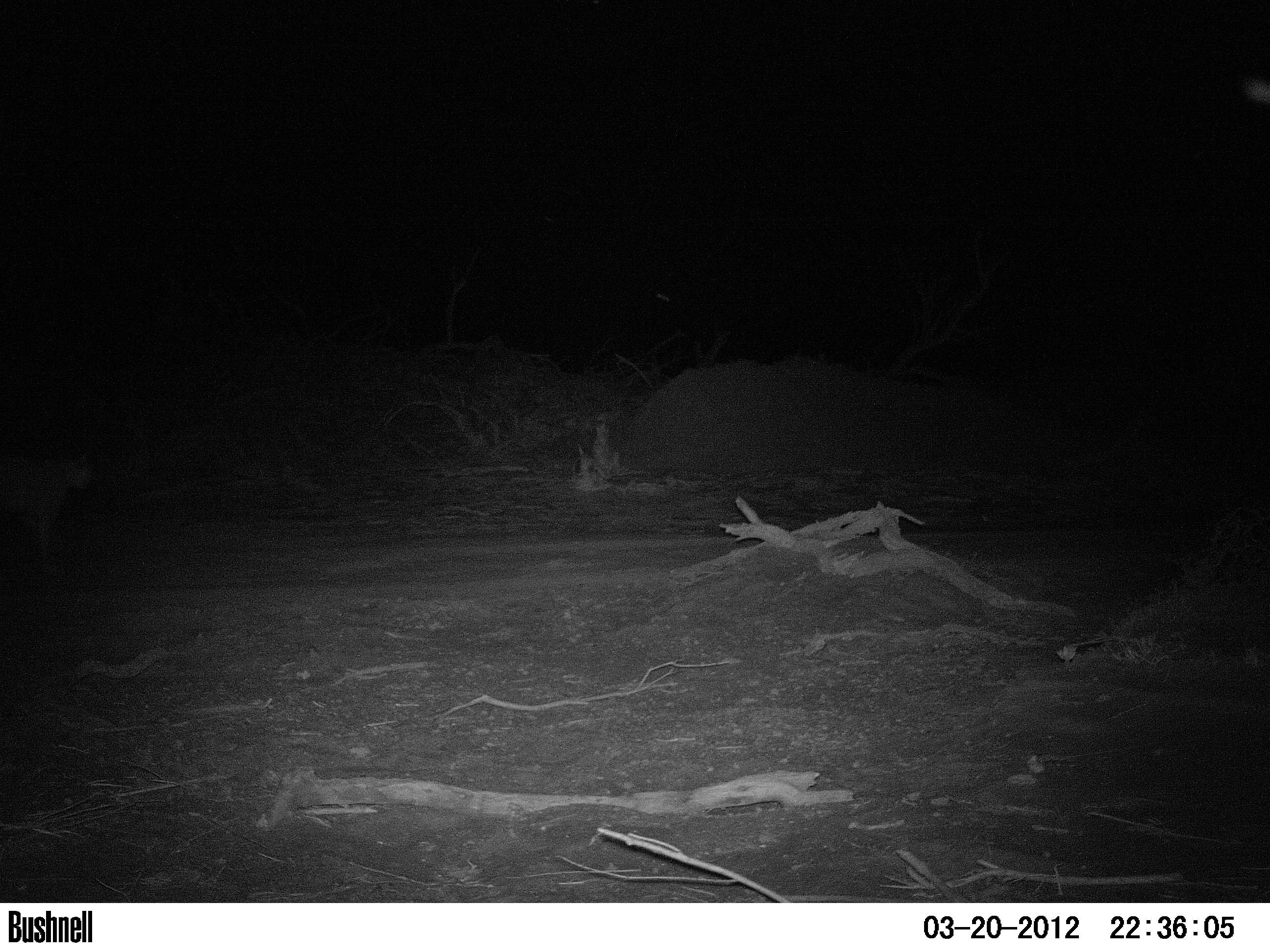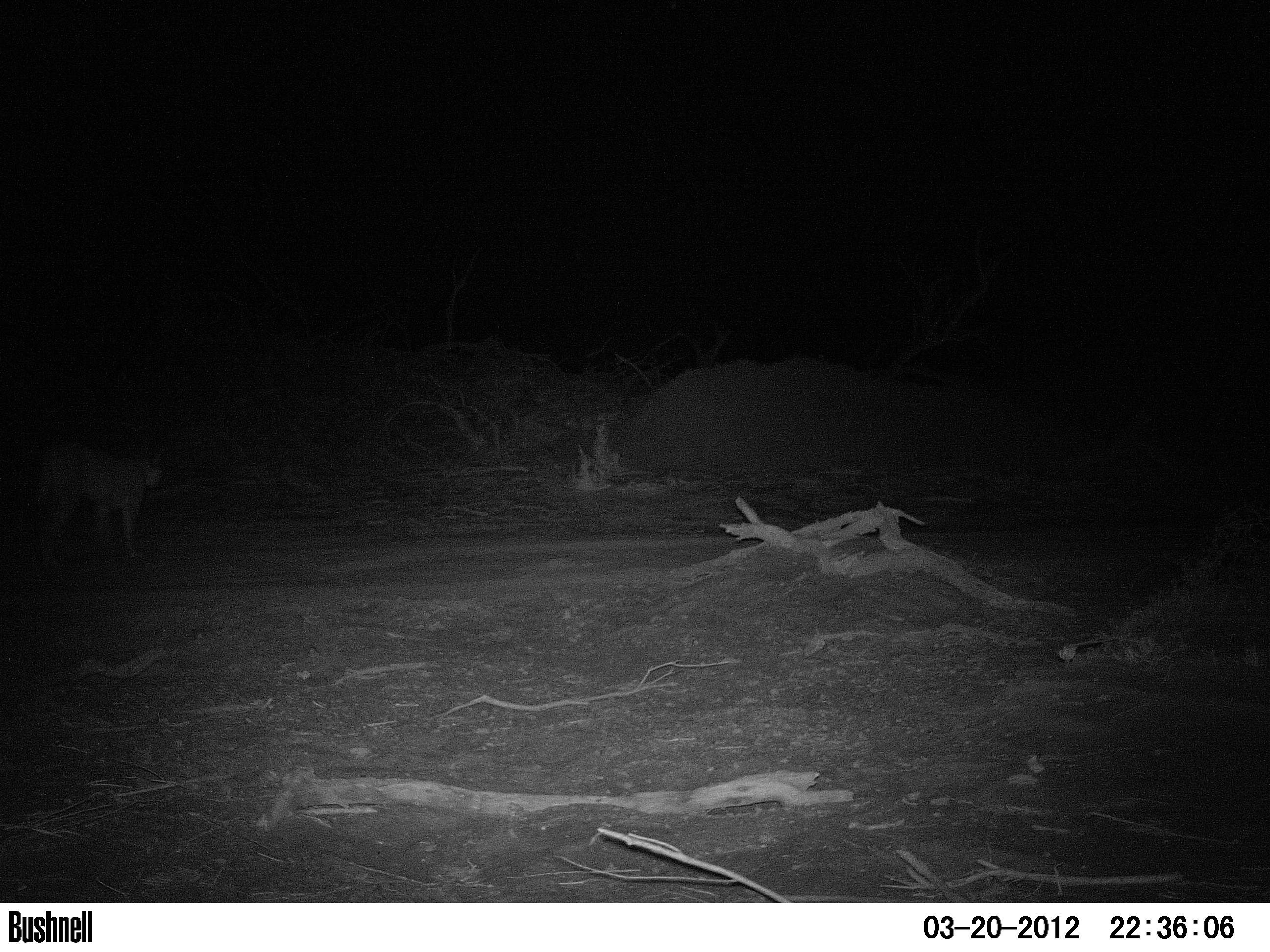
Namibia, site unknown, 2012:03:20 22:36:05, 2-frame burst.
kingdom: Animalia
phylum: Chordata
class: Mammalia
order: Carnivora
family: Felidae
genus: Felis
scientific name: Felis catus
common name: domestic cat